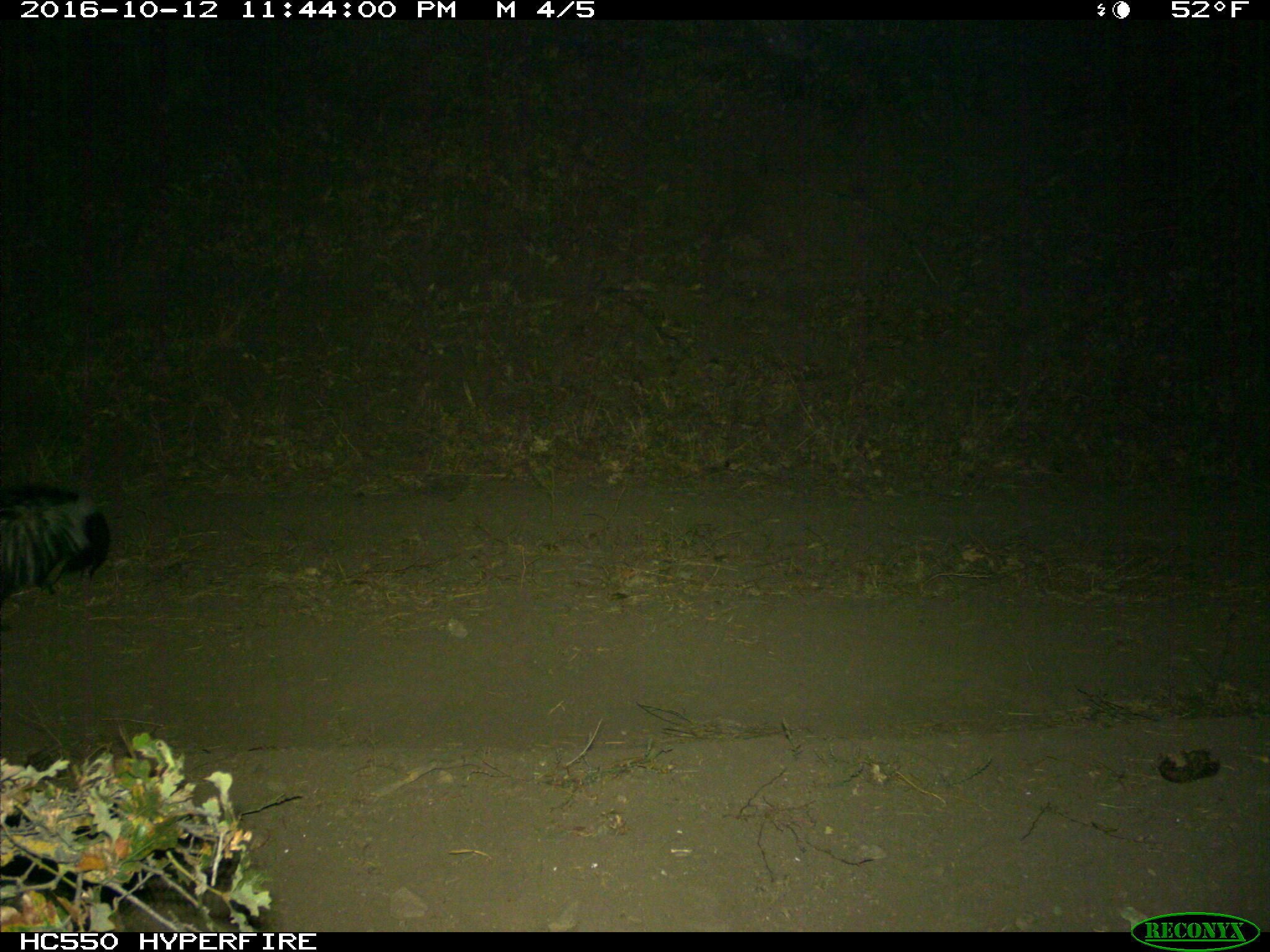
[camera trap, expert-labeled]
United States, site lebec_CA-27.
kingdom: Animalia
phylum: Chordata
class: Mammalia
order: Carnivora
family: Mephitidae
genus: Mephitis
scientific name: Mephitis mephitis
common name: striped skunk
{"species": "Mephitis mephitis (striped skunk)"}